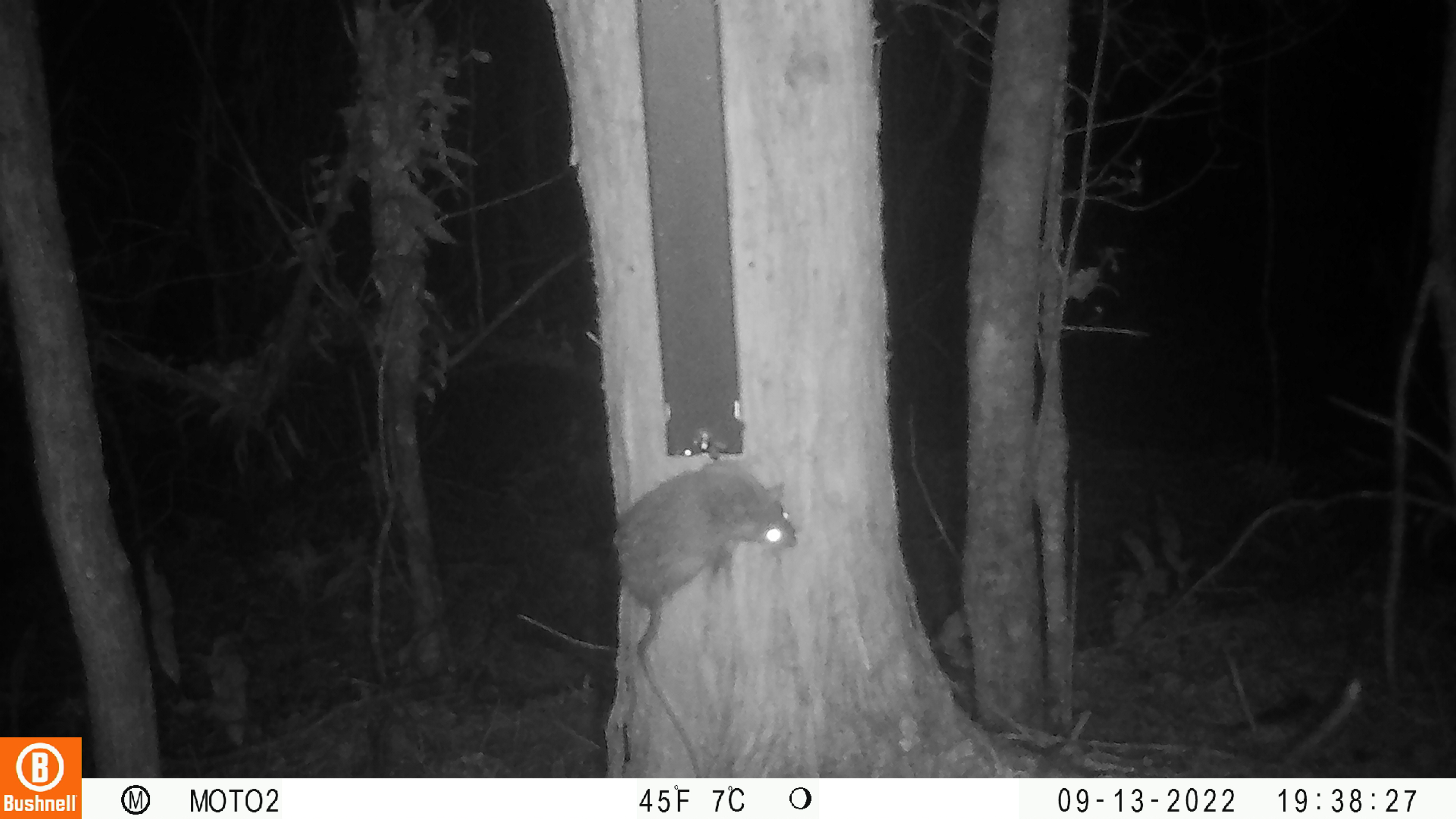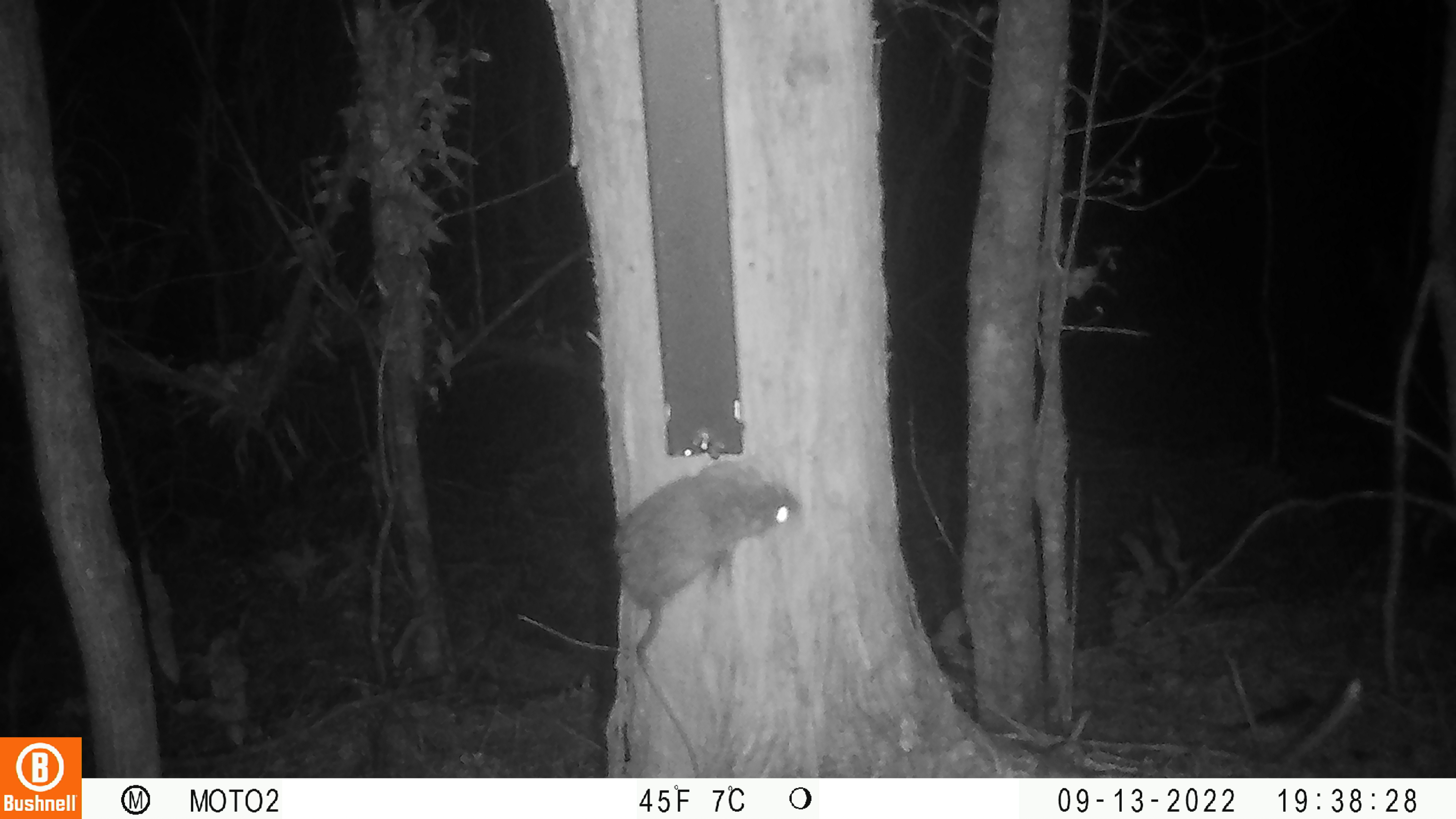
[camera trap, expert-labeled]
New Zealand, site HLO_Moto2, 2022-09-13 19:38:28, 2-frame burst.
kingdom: Animalia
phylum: Chordata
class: Mammalia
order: Rodentia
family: Muridae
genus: Rattus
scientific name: Rattus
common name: rat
Rat (Rattus).